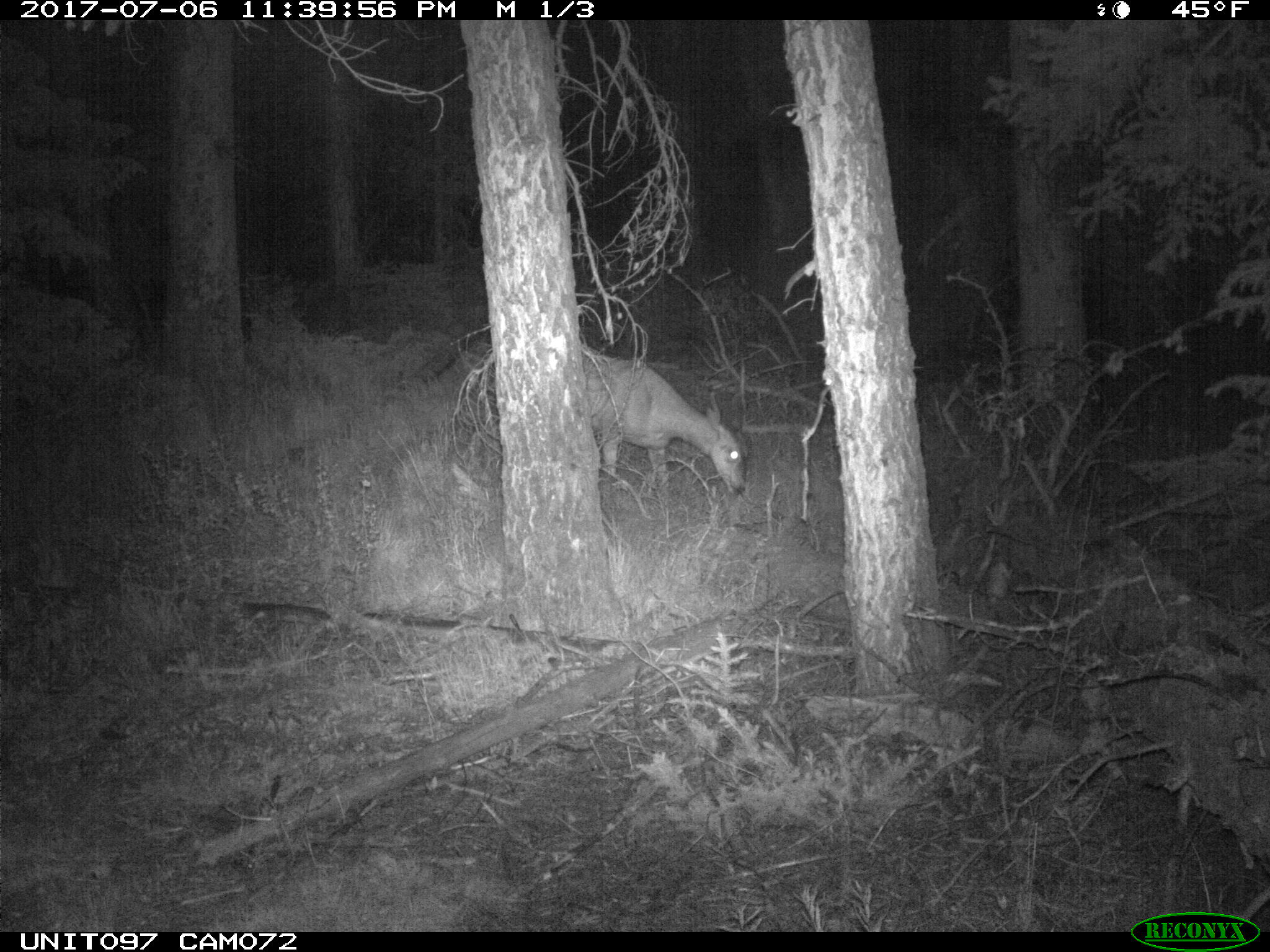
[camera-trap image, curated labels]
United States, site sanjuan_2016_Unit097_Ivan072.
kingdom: Animalia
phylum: Chordata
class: Mammalia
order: Artiodactyla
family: Cervidae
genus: Odocoileus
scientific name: Odocoileus hemionus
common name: mule deer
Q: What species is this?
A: Odocoileus hemionus (mule deer).